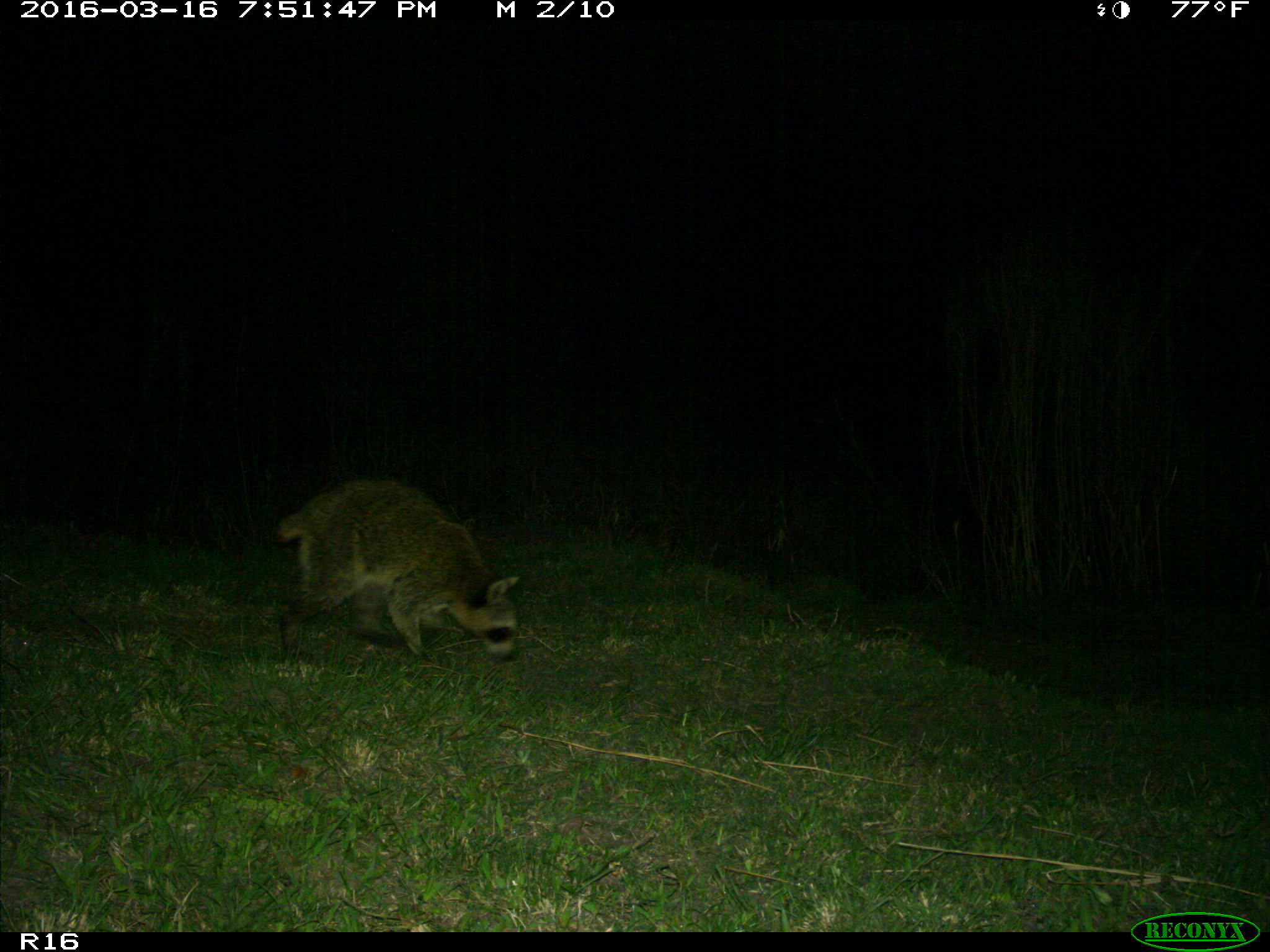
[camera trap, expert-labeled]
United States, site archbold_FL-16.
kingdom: Animalia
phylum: Chordata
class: Mammalia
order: Carnivora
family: Procyonidae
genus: Procyon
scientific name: Procyon lotor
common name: common raccoon